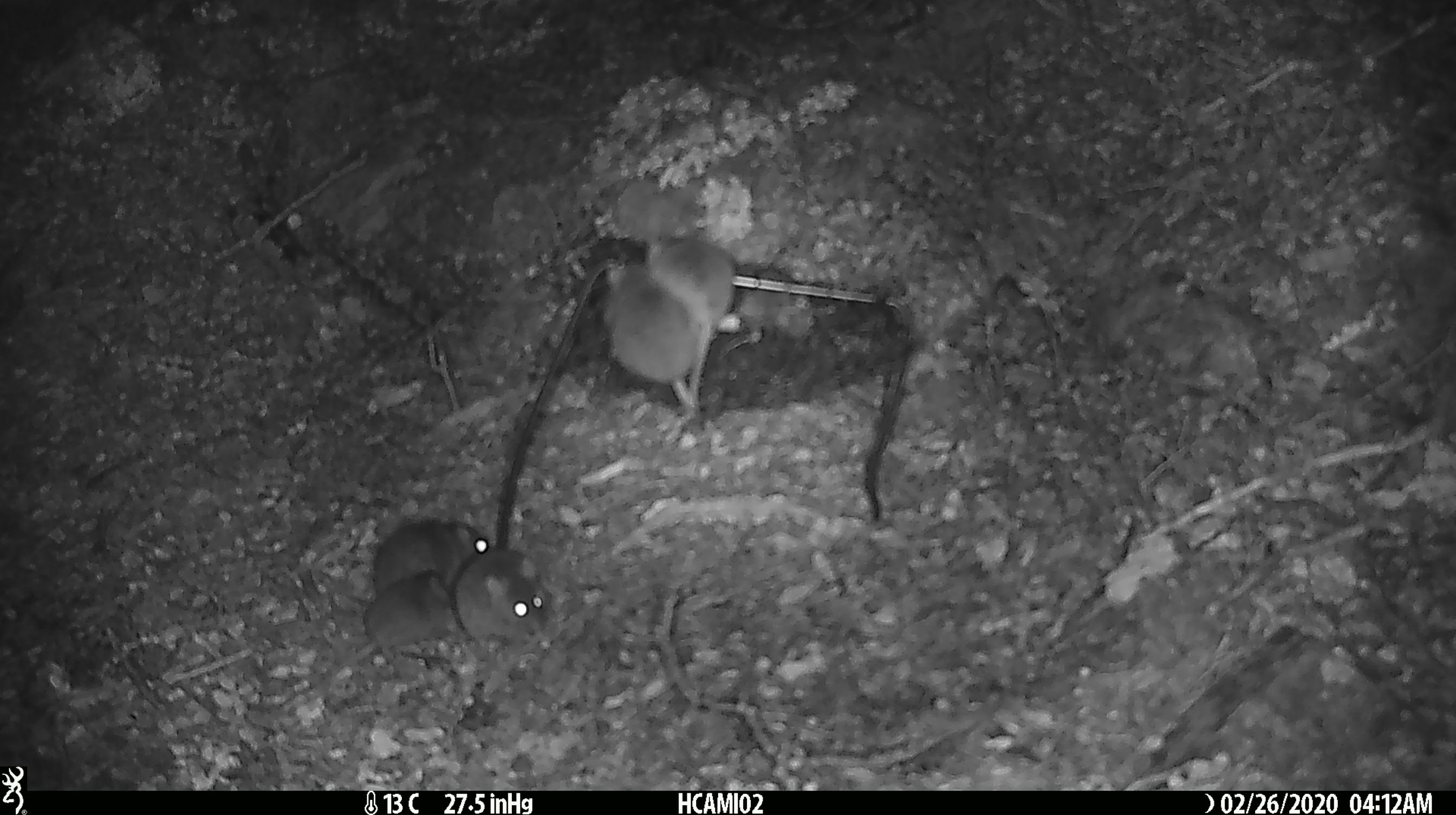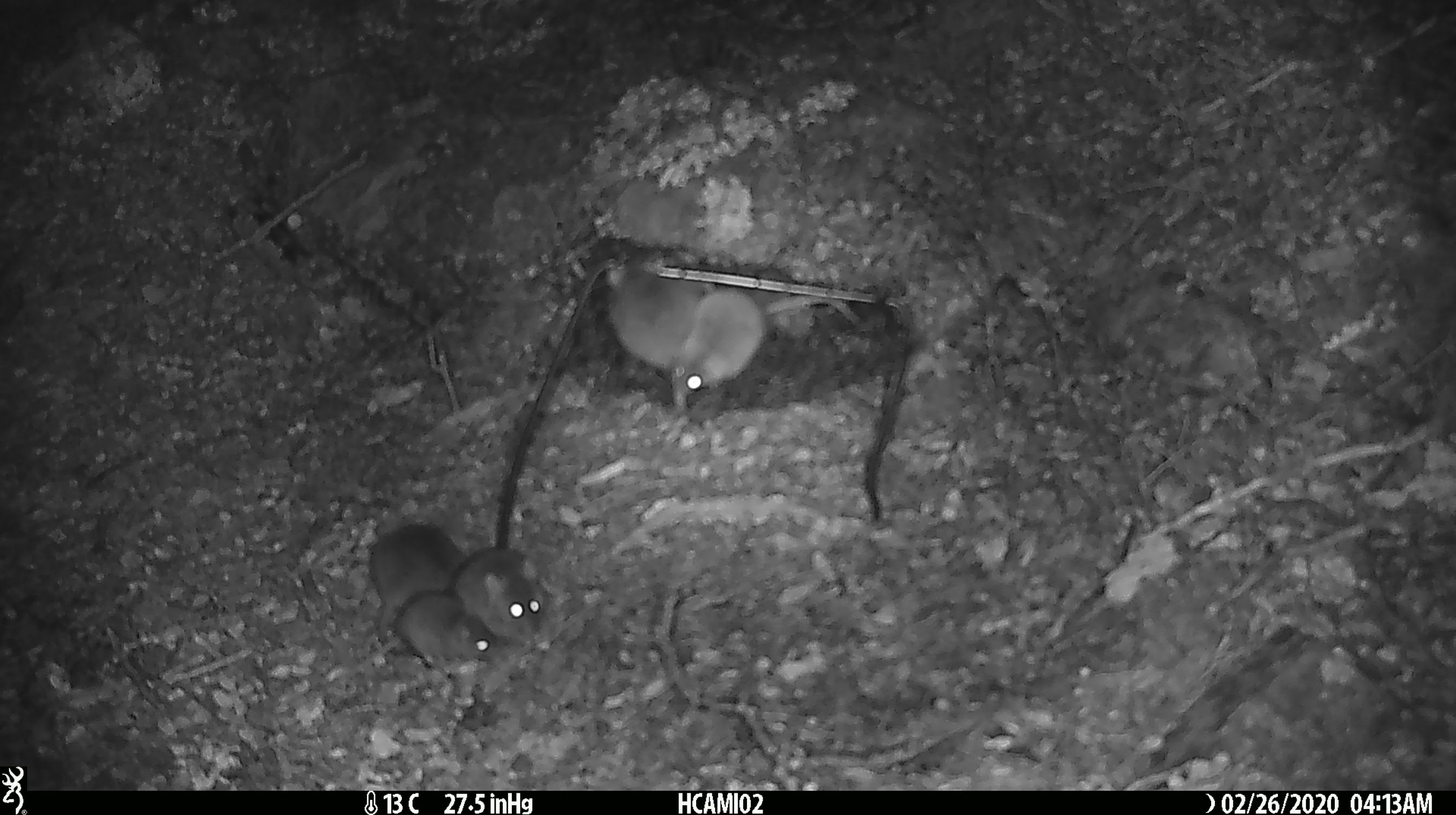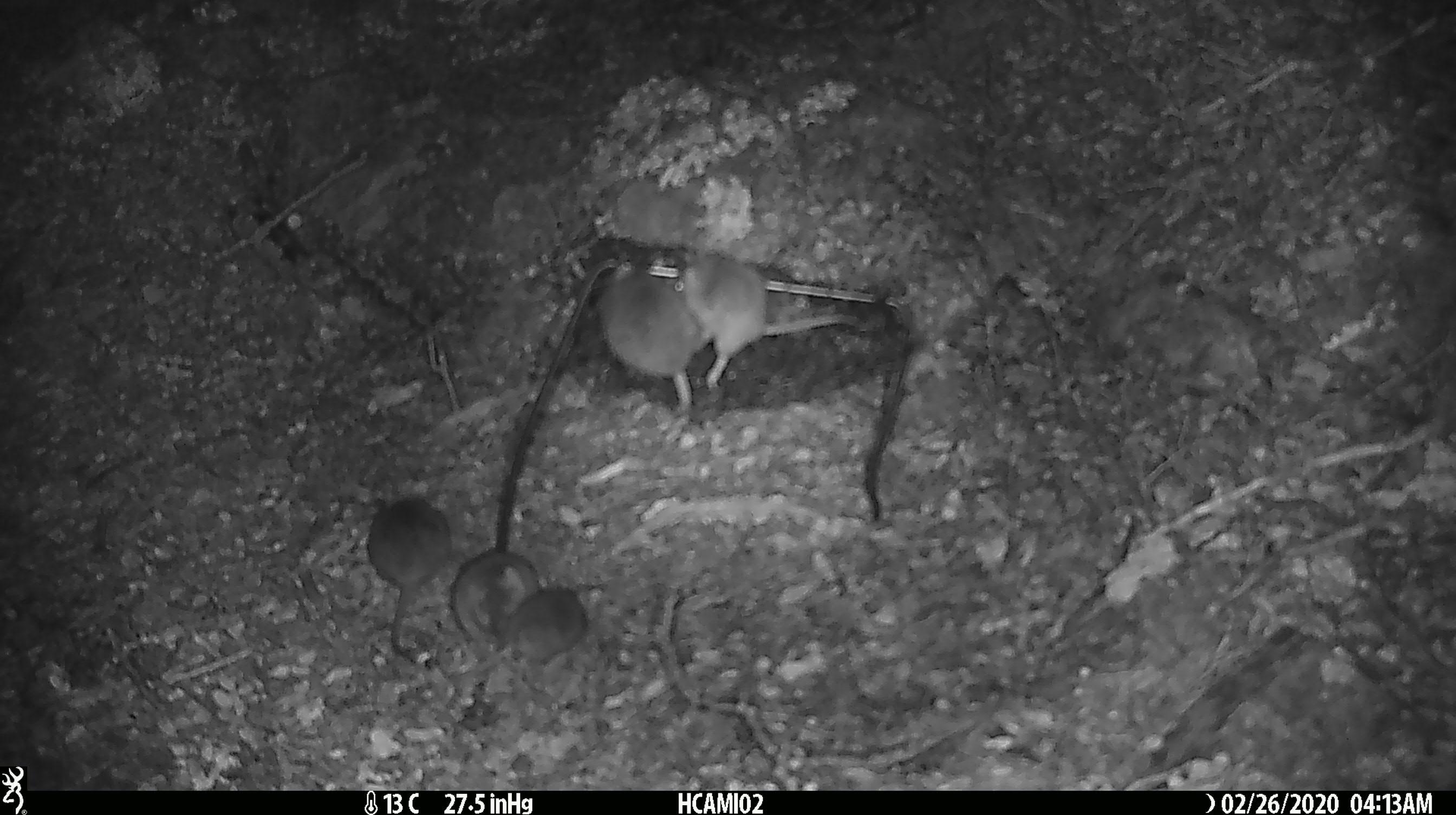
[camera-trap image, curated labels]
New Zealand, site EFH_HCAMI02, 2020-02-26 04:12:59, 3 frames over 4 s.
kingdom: Animalia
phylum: Chordata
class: Mammalia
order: Rodentia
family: Muridae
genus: Mus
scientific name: Mus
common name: mouse